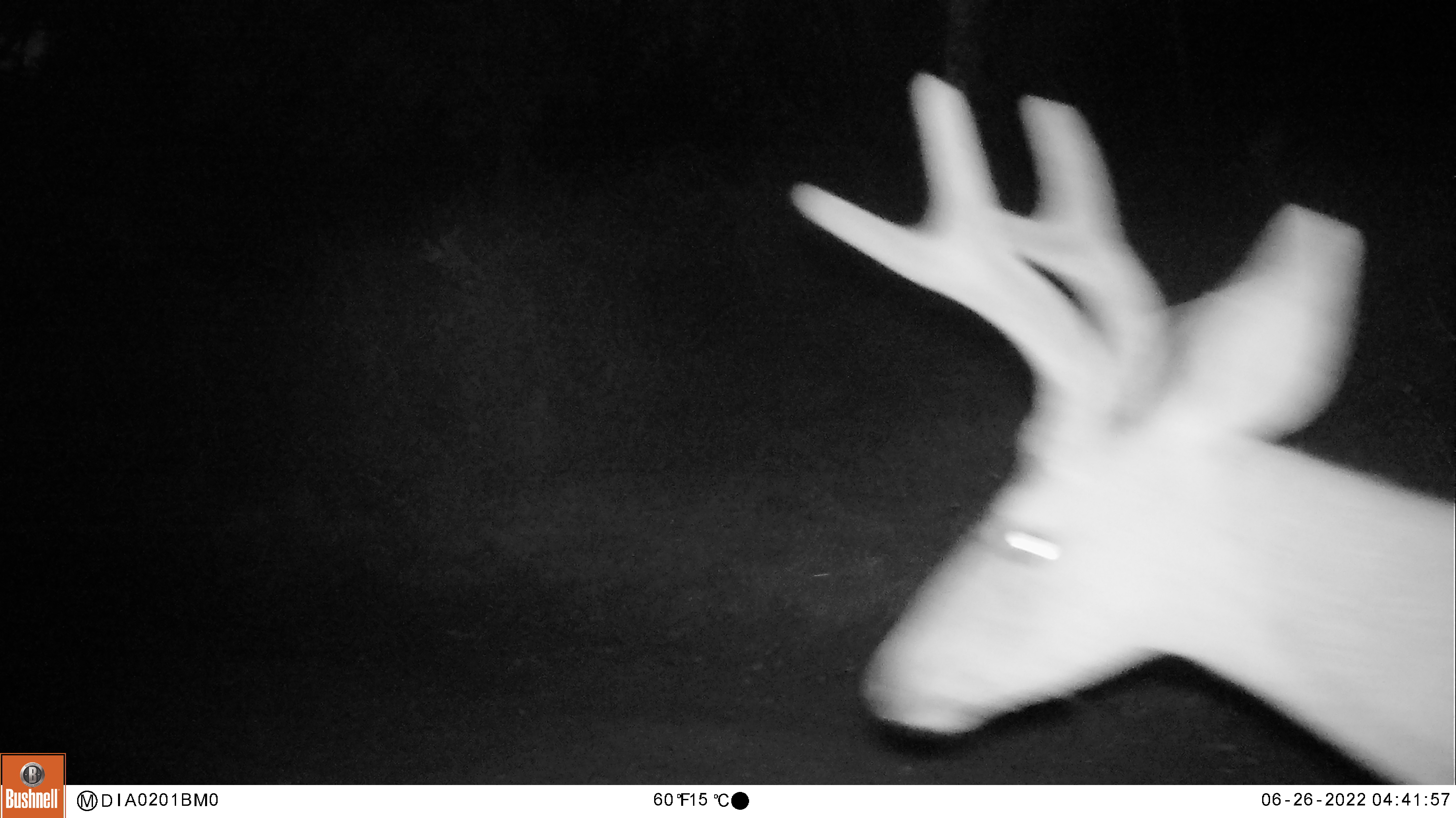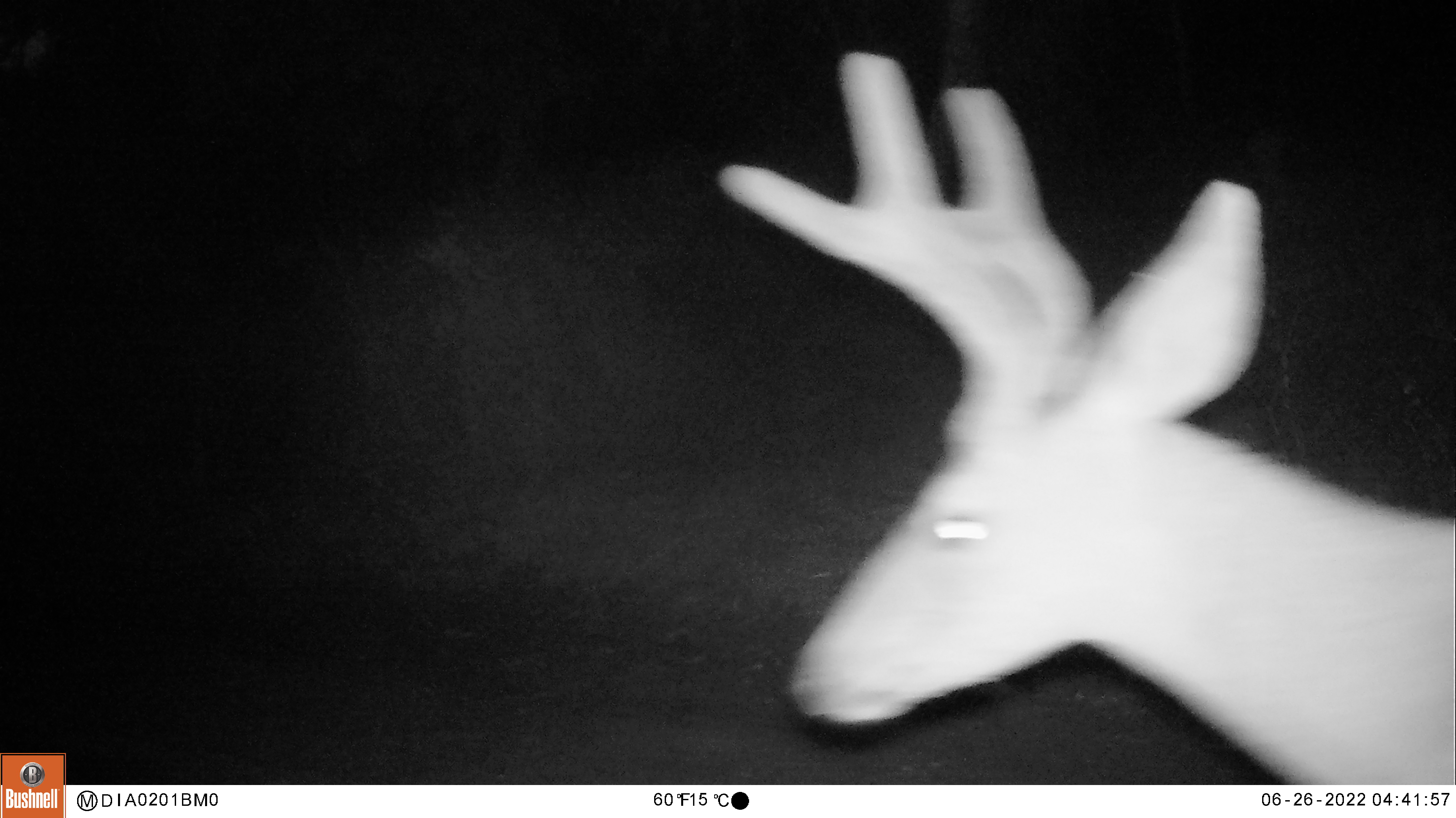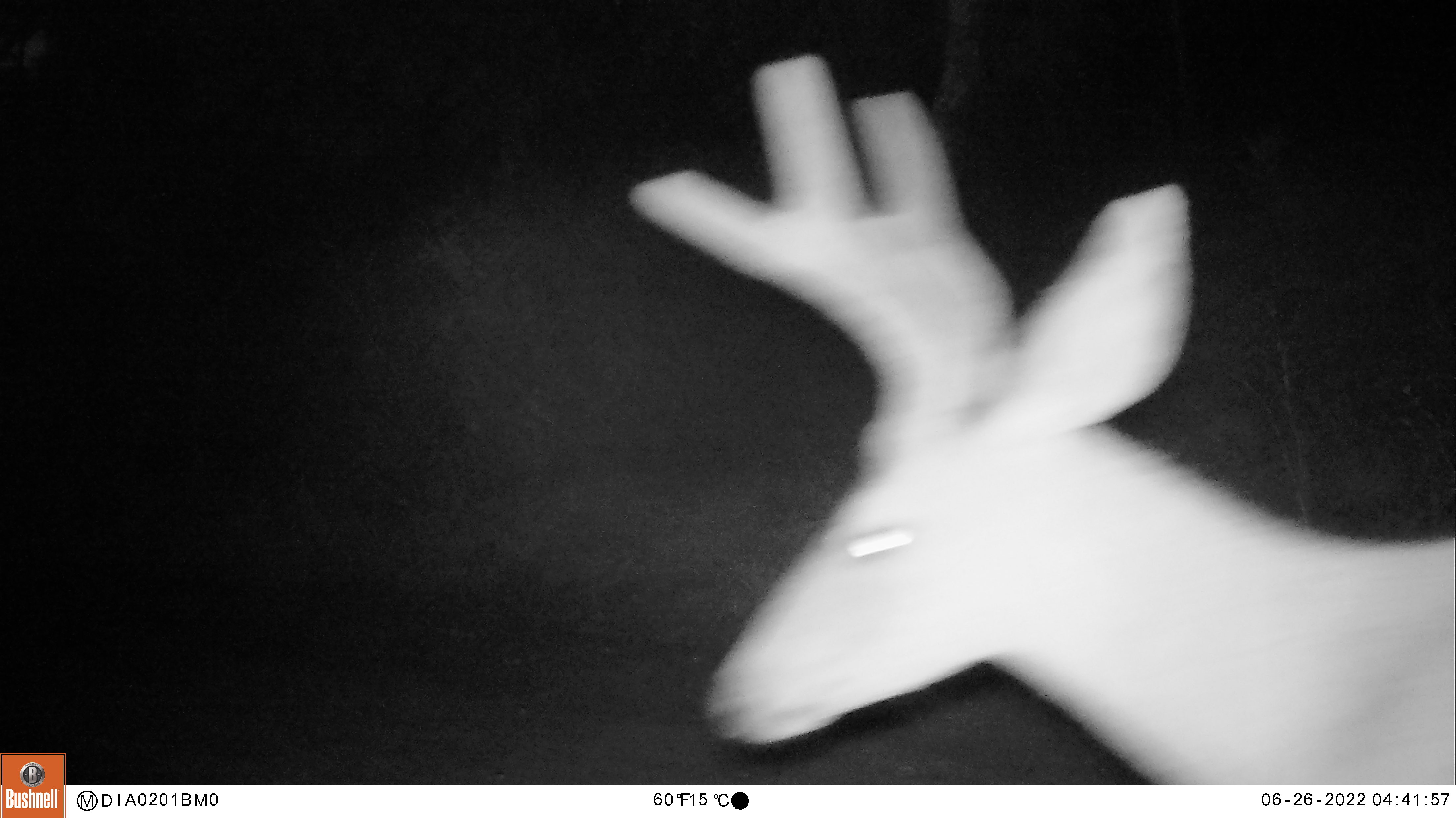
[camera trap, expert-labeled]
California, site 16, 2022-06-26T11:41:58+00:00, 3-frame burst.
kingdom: Animalia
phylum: Chordata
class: Mammalia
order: Artiodactyla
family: Cervidae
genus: Odocoileus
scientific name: Odocoileus hemionus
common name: mule deer